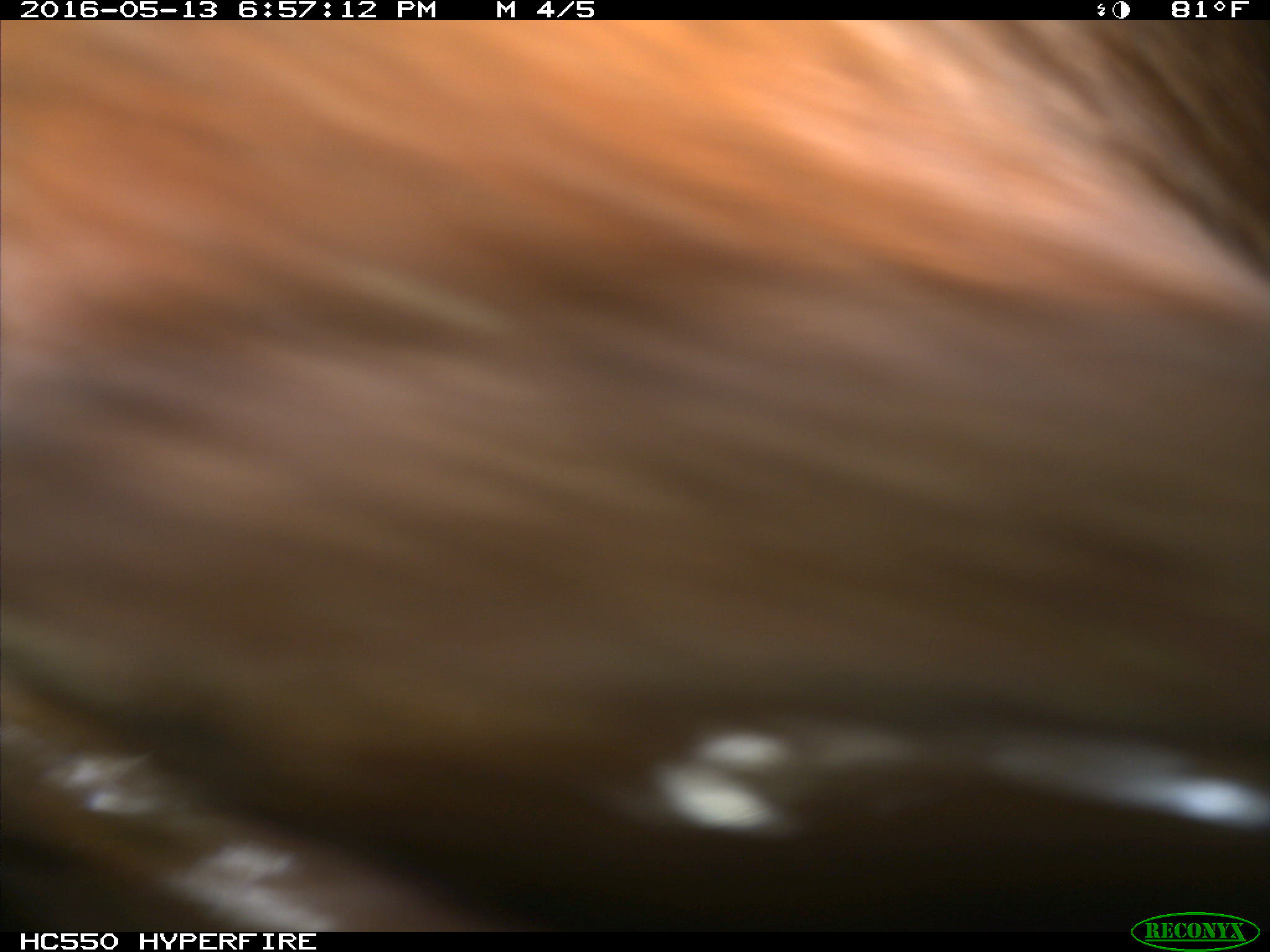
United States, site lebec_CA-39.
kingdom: Animalia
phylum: Chordata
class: Mammalia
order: Artiodactyla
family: Bovidae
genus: Bos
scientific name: Bos taurus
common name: domestic cow